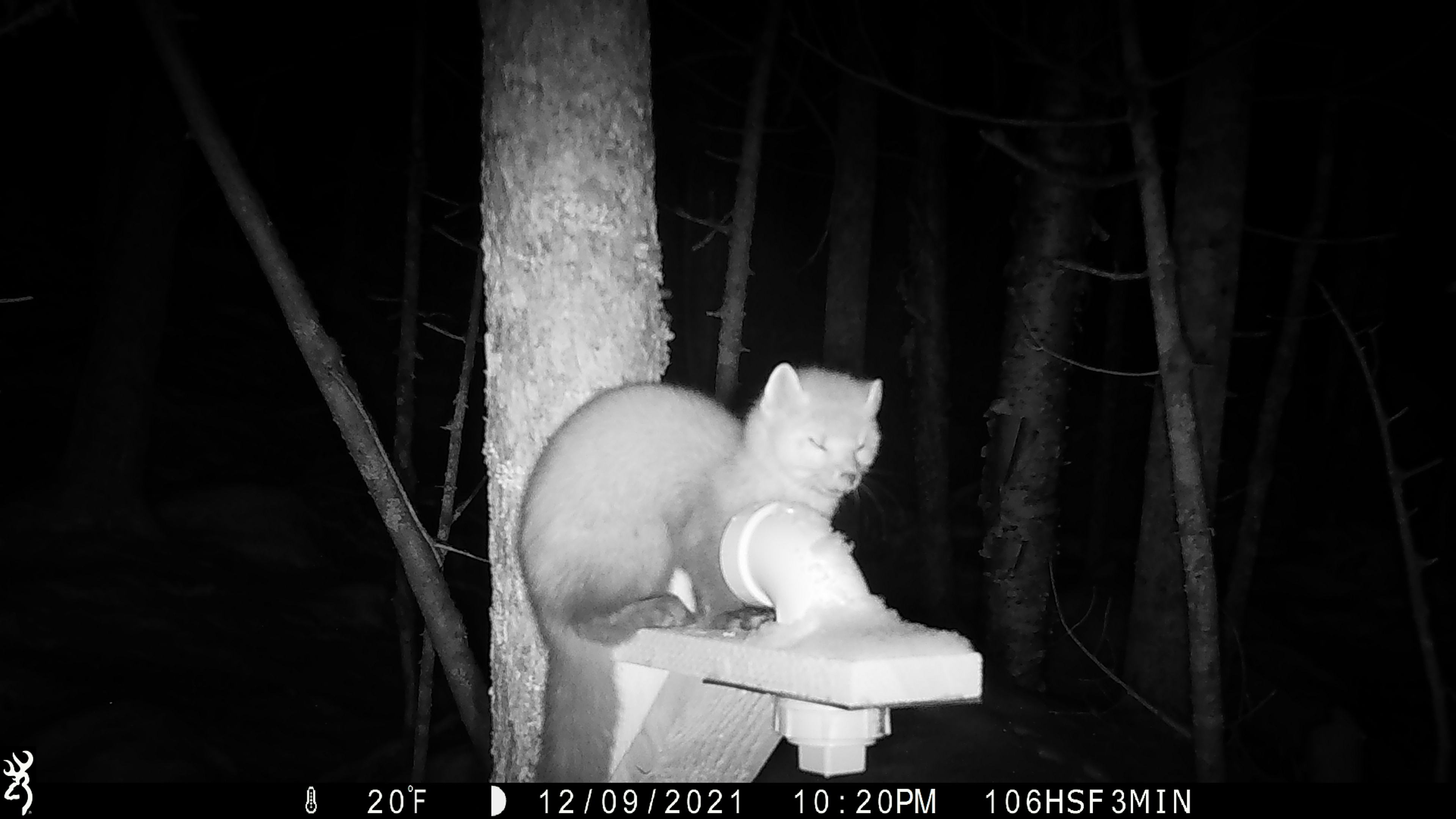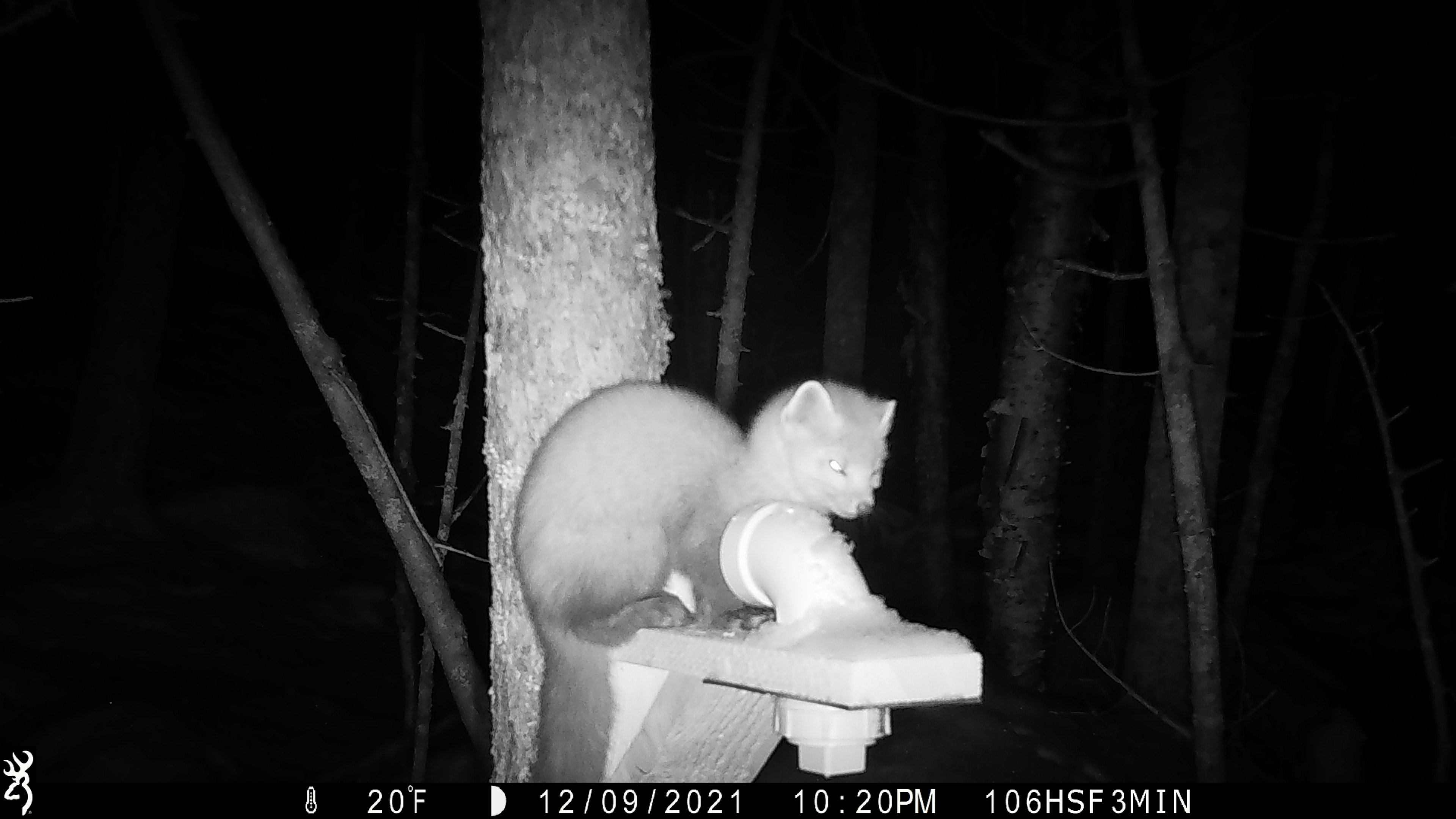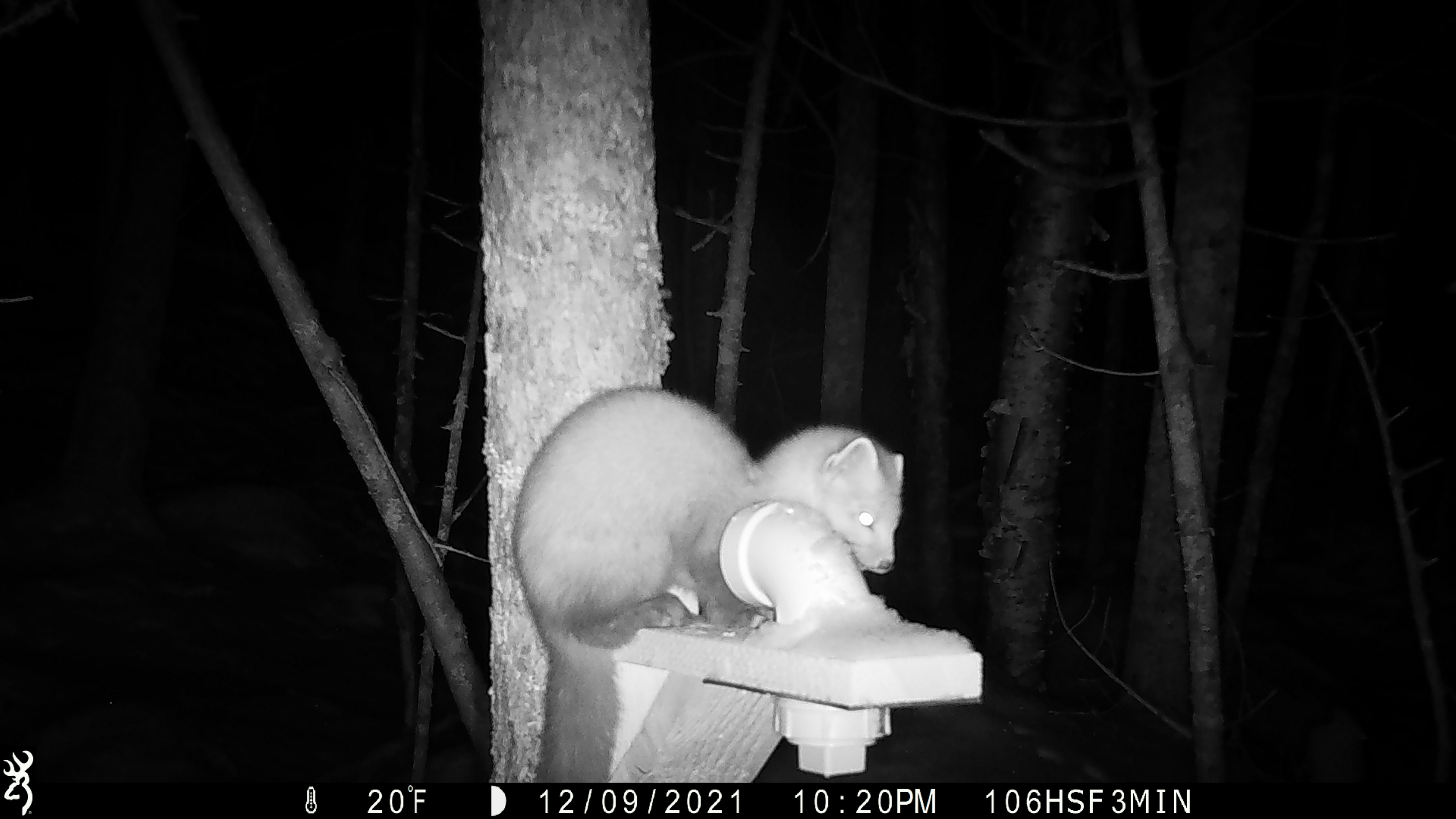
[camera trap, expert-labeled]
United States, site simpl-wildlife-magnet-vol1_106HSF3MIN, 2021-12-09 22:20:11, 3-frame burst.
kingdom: Animalia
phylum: Chordata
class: Mammalia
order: Carnivora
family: Mustelidae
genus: Martes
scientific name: Martes americana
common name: american marten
American marten (Martes americana).